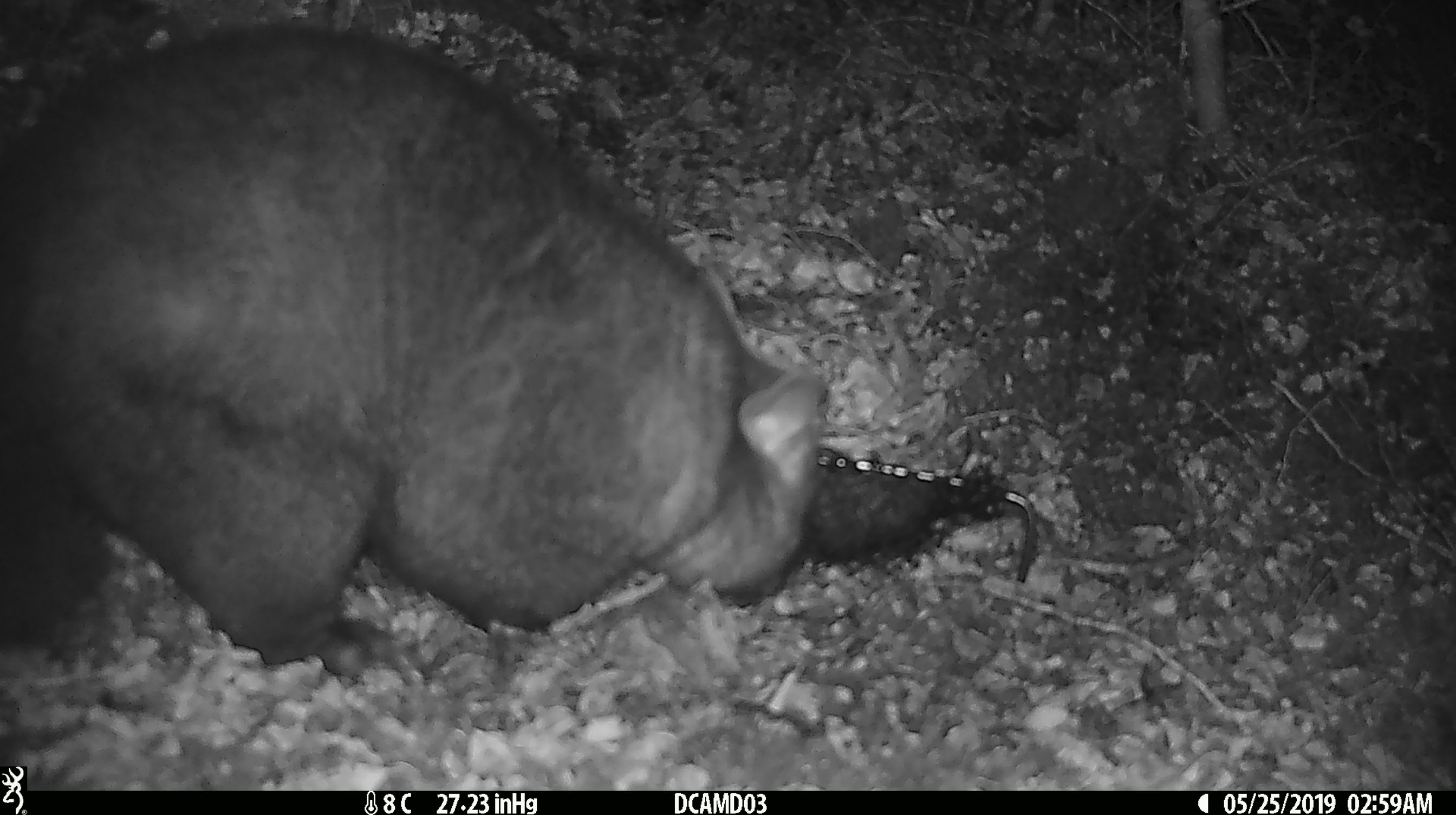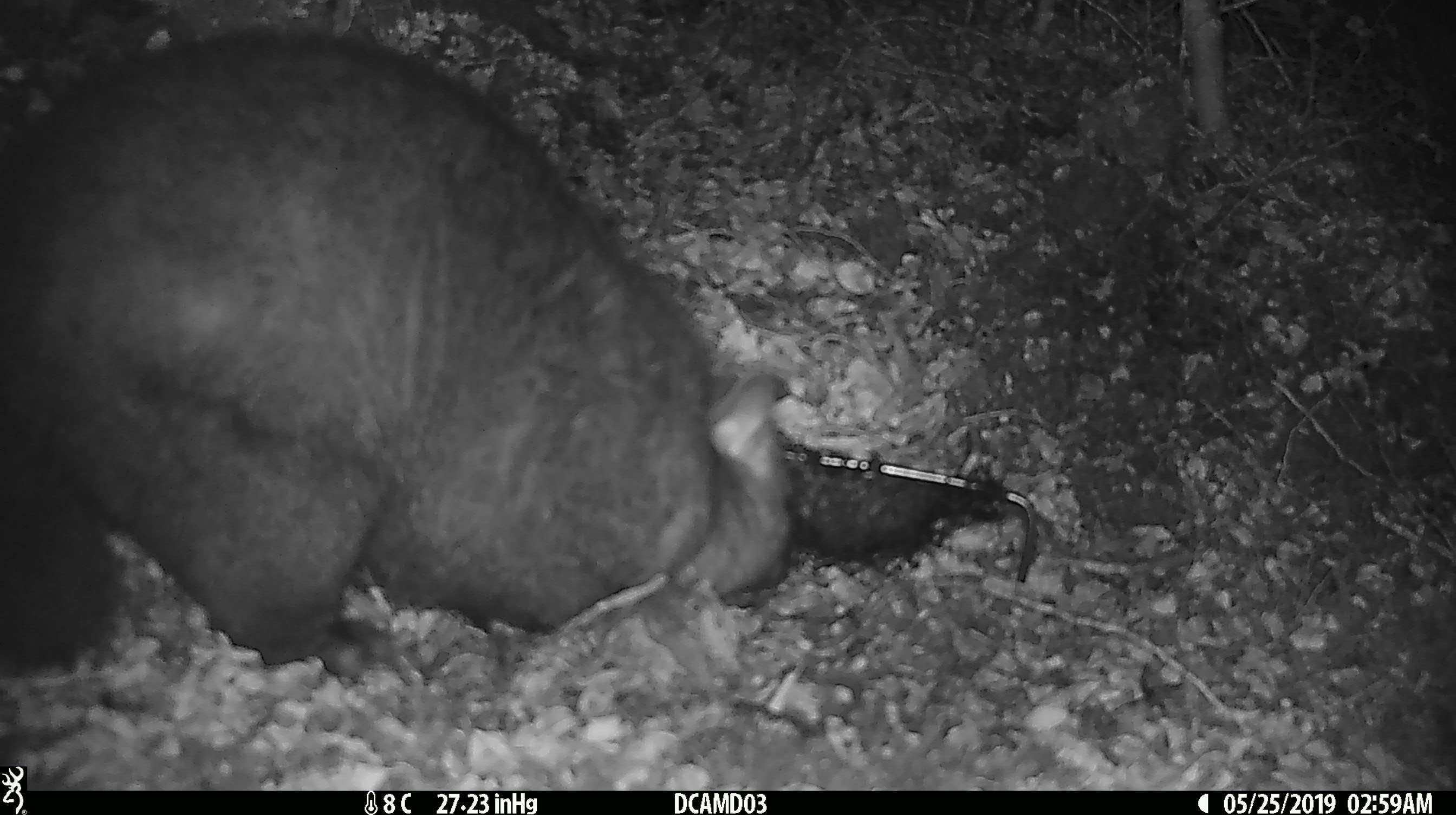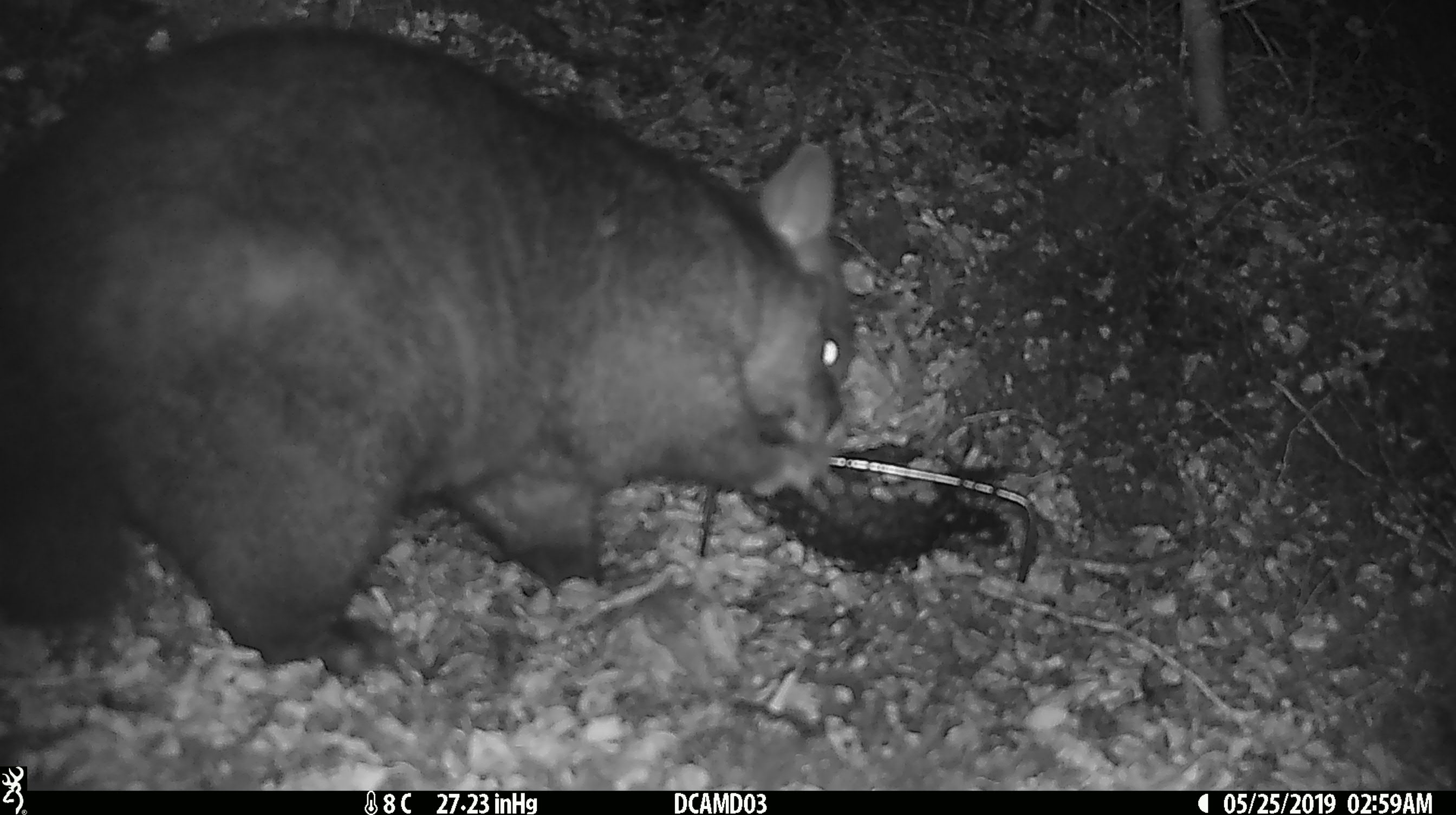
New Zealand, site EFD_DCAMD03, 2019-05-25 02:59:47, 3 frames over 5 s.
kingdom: Animalia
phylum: Chordata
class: Mammalia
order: Diprotodontia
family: Phalangeridae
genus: Trichosurus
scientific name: Trichosurus vulpecula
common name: common brushtail possum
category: possum